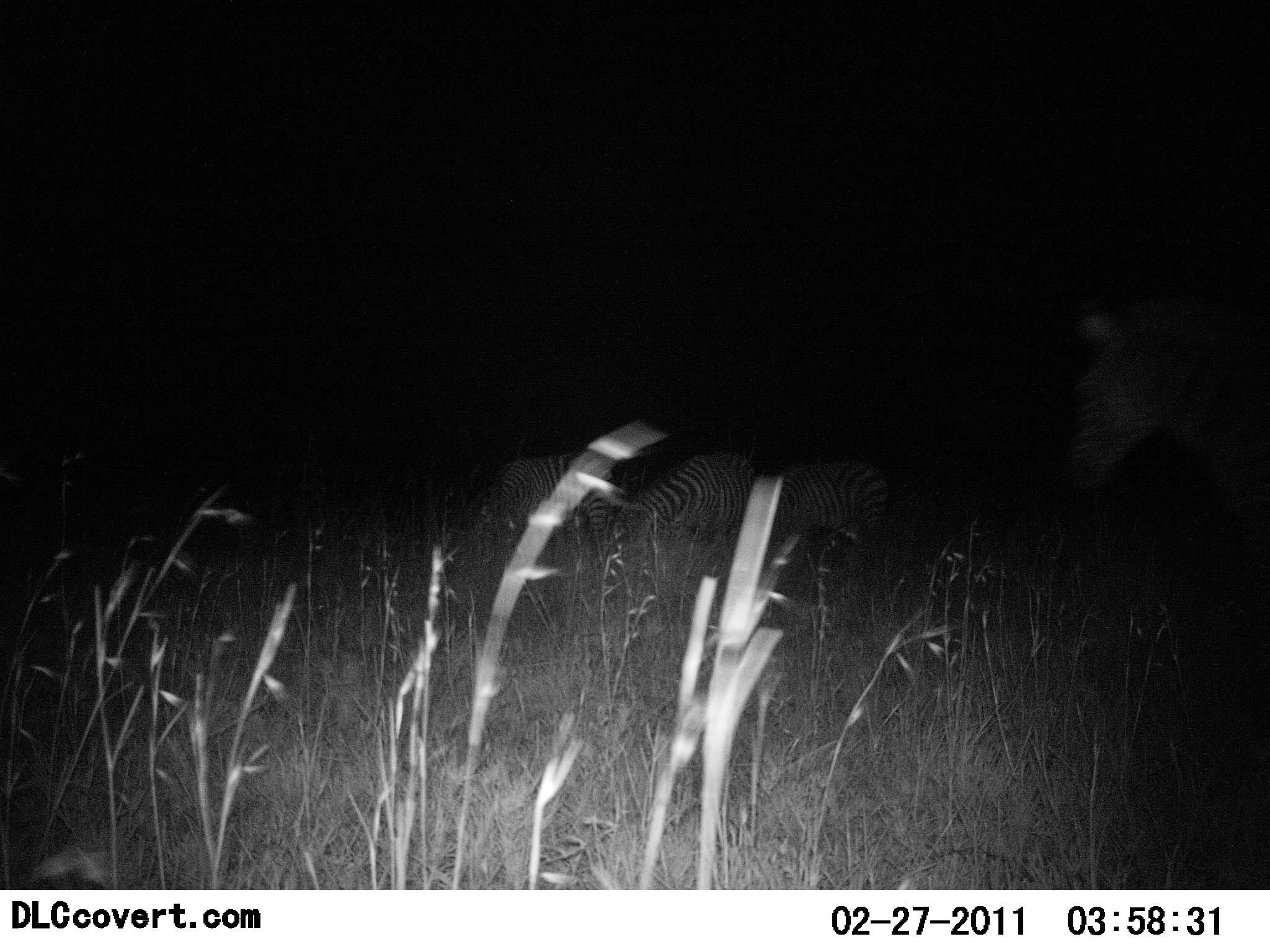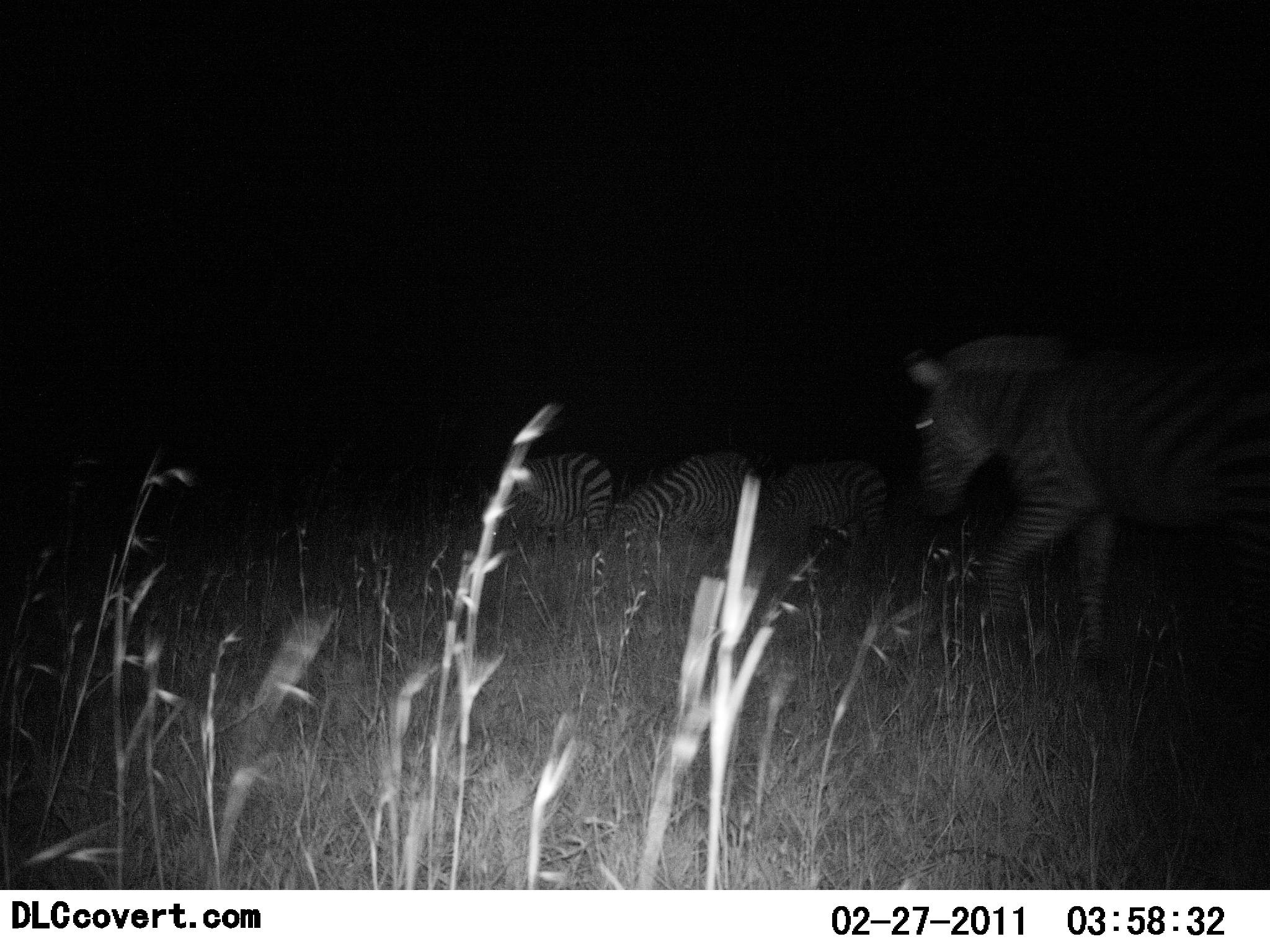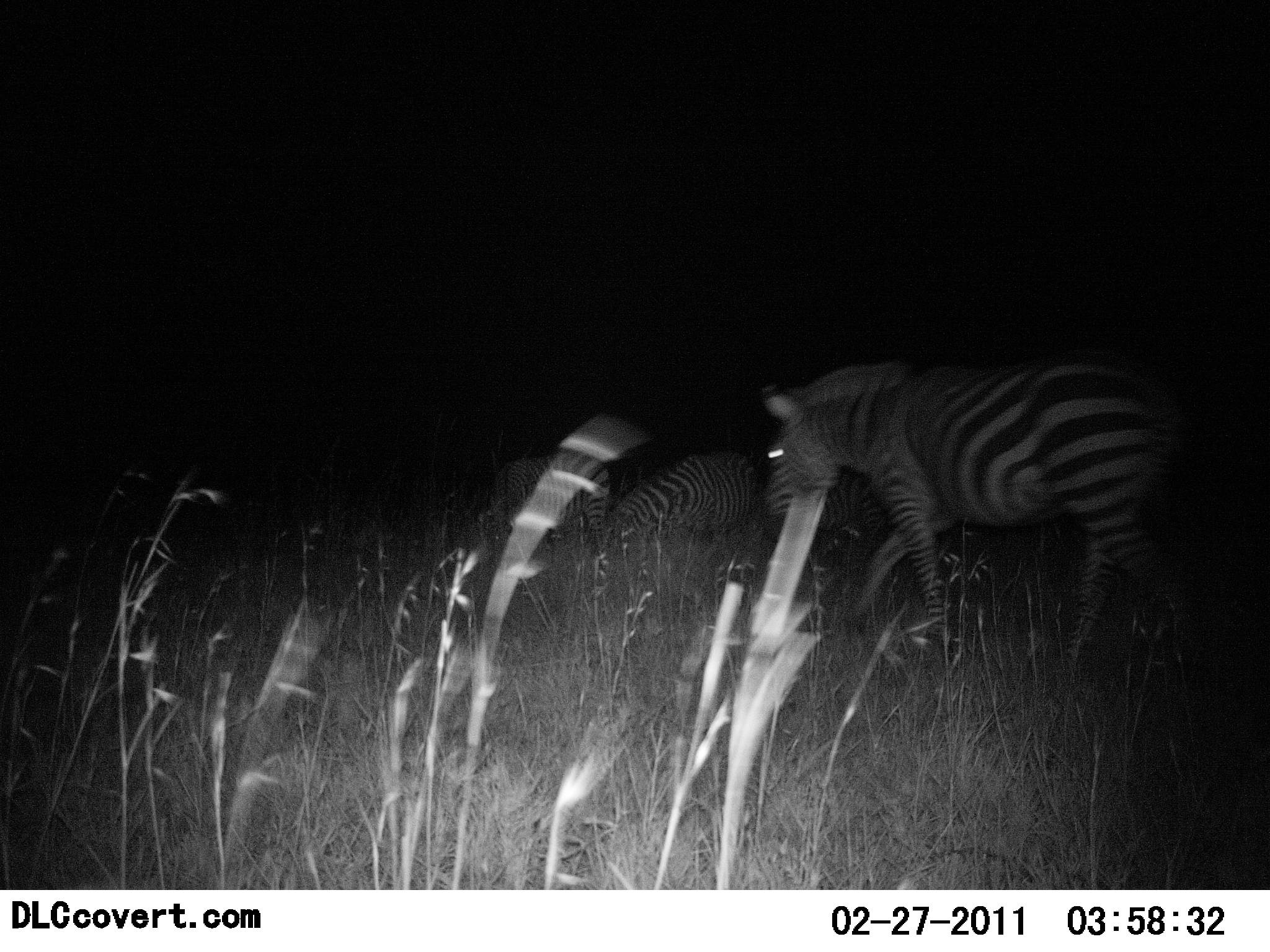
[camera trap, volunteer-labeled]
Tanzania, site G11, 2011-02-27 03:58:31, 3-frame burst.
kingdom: Animalia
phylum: Chordata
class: Mammalia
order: Perissodactyla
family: Equidae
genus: Equus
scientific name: Equus quagga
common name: plains zebra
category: zebra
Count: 4.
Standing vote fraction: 36%.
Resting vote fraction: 9%.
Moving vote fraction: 91%.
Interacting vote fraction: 0%.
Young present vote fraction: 0%.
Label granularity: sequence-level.